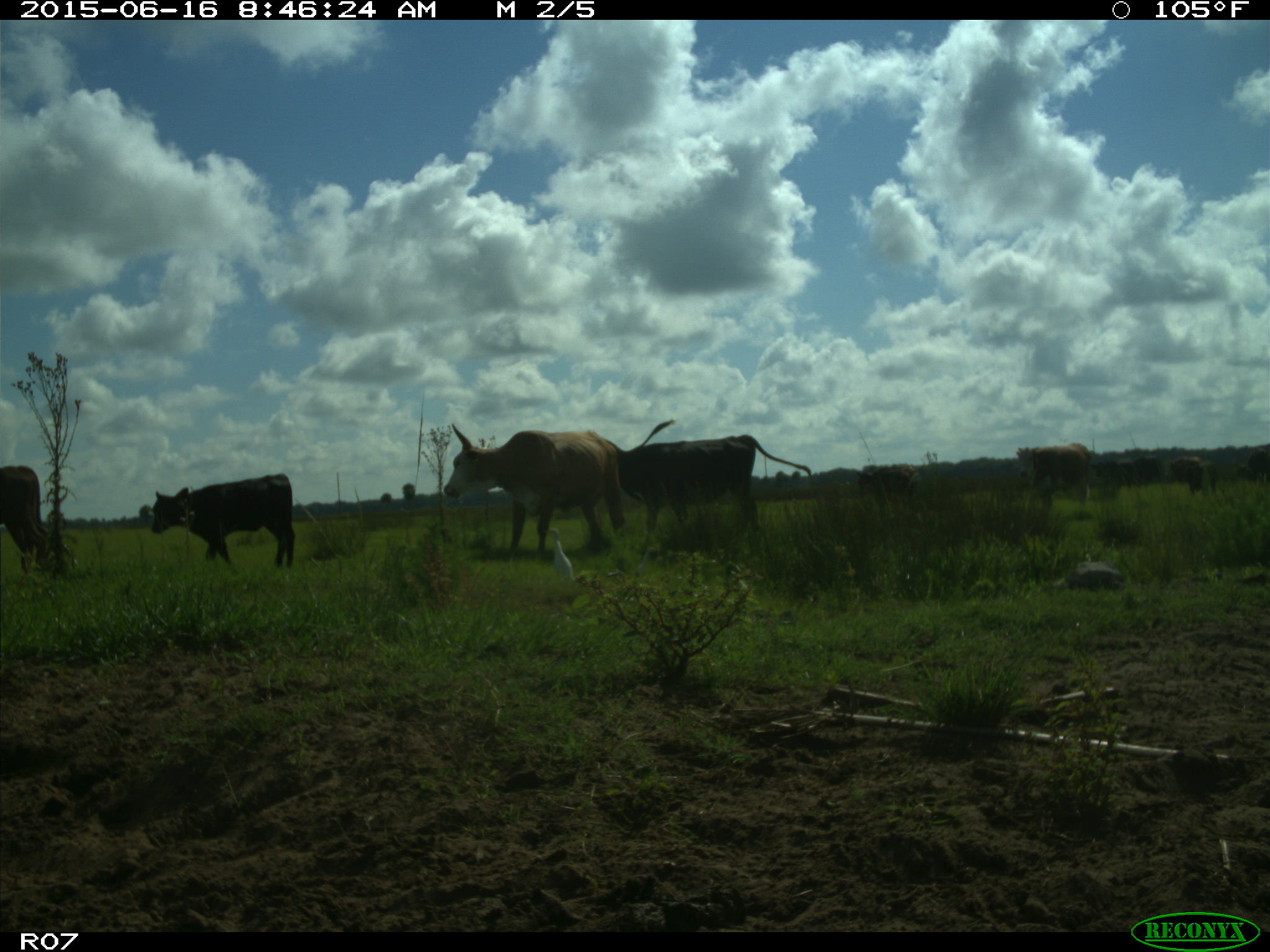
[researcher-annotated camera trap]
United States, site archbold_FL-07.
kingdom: Animalia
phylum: Chordata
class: Mammalia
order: Artiodactyla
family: Bovidae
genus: Bos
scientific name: Bos taurus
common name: domestic cow